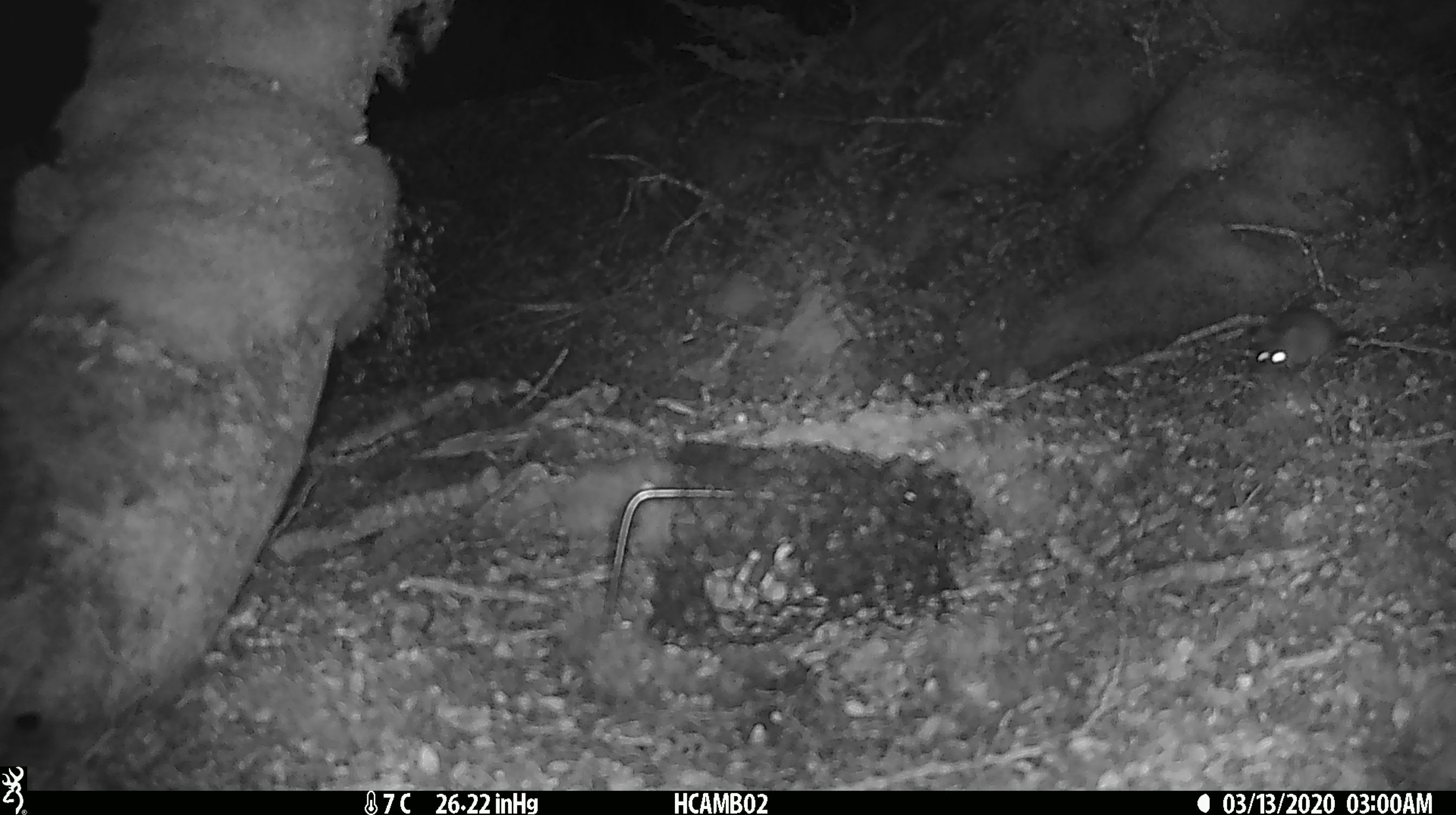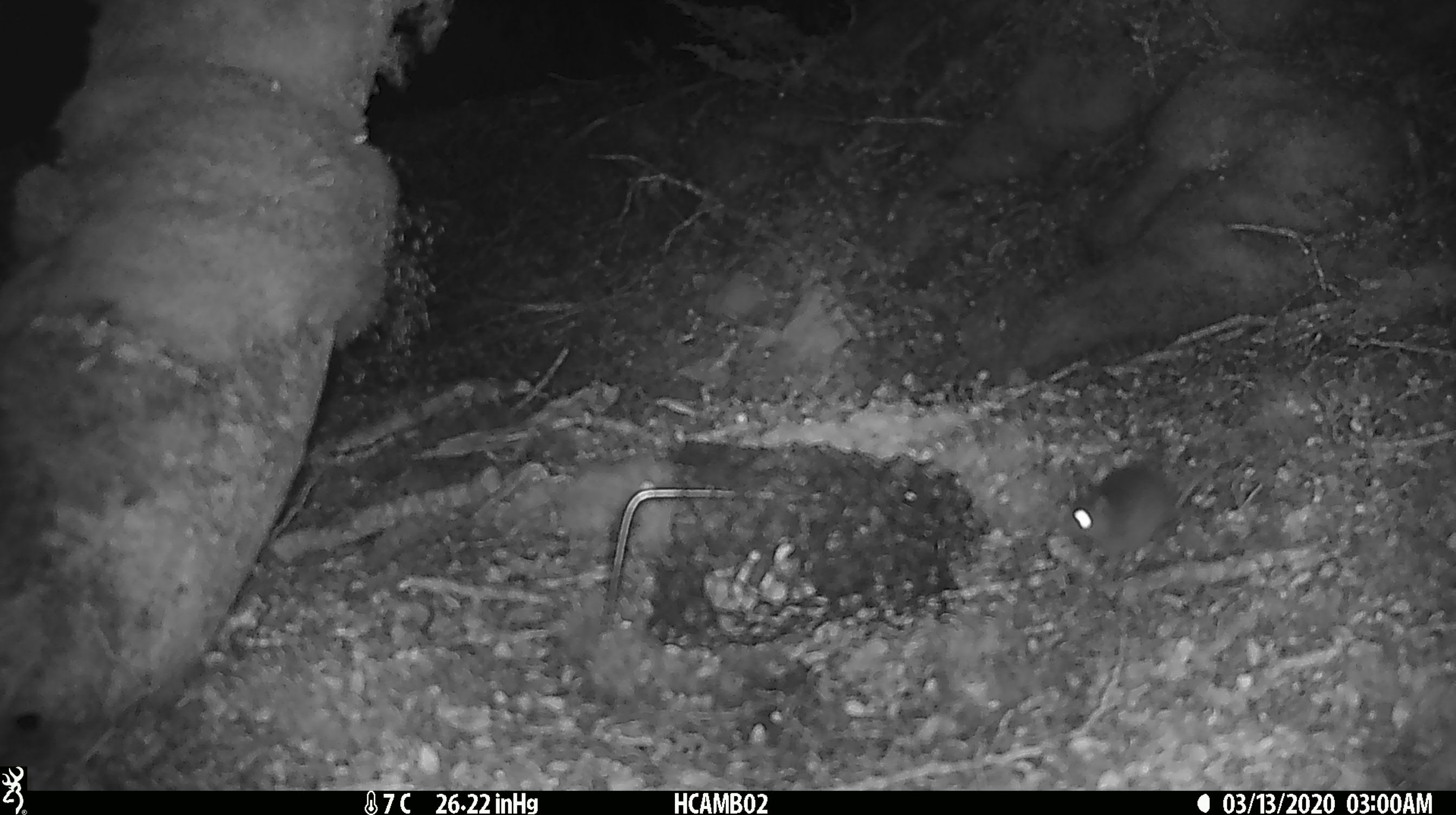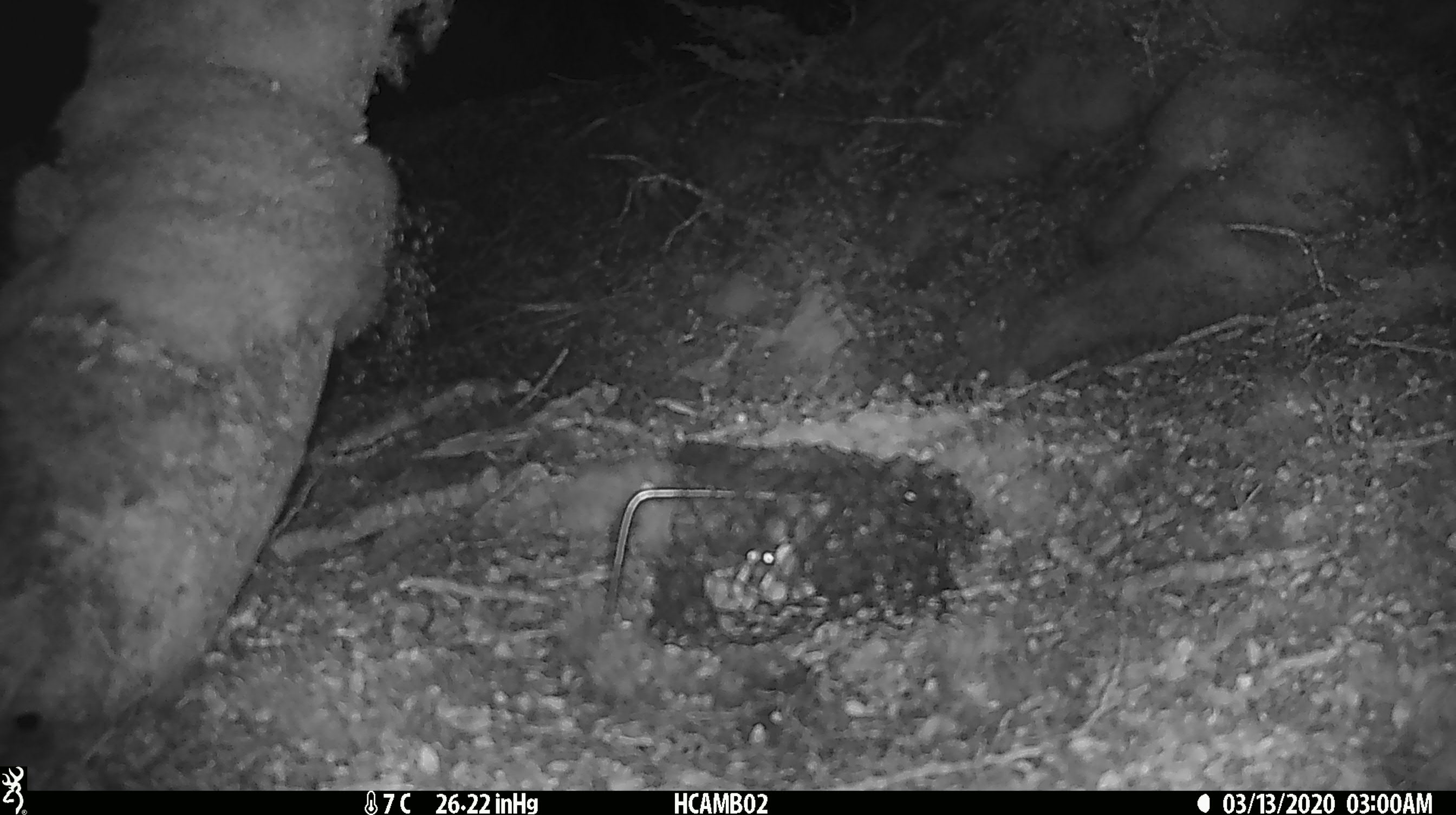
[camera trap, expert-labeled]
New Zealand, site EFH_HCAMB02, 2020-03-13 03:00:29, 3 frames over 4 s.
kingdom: Animalia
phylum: Chordata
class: Mammalia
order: Rodentia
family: Muridae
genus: Mus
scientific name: Mus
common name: mouse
Mouse (Mus).